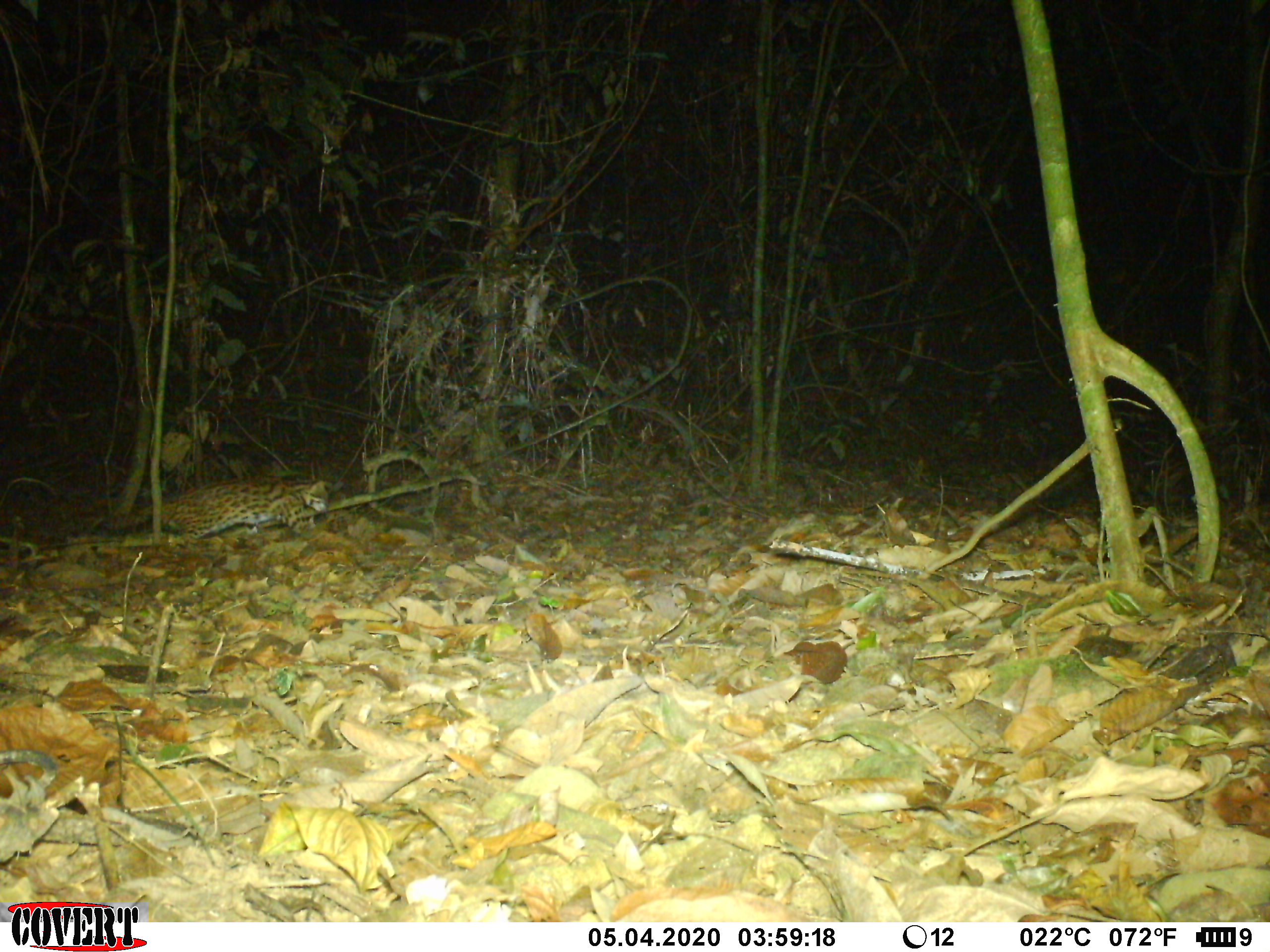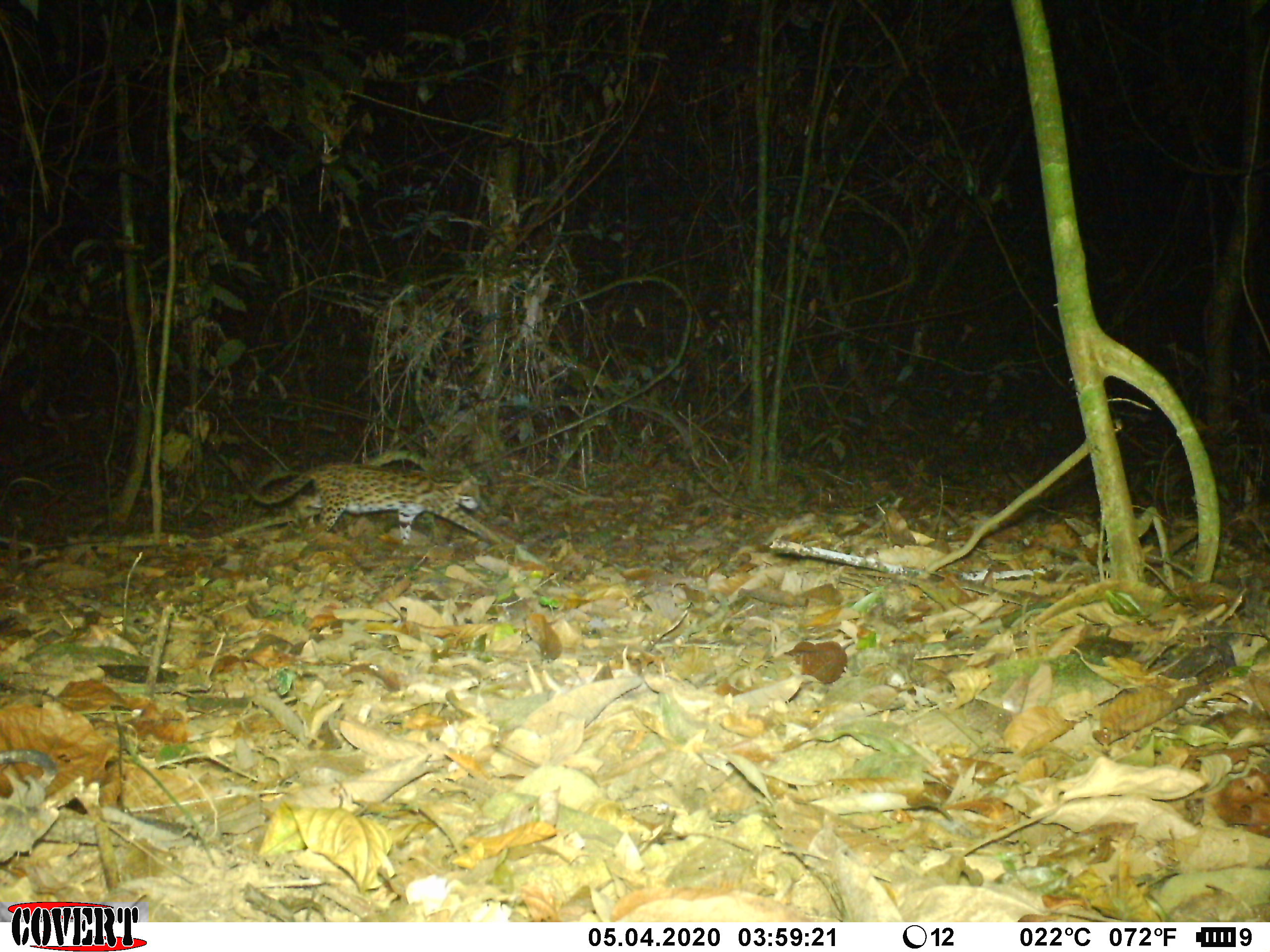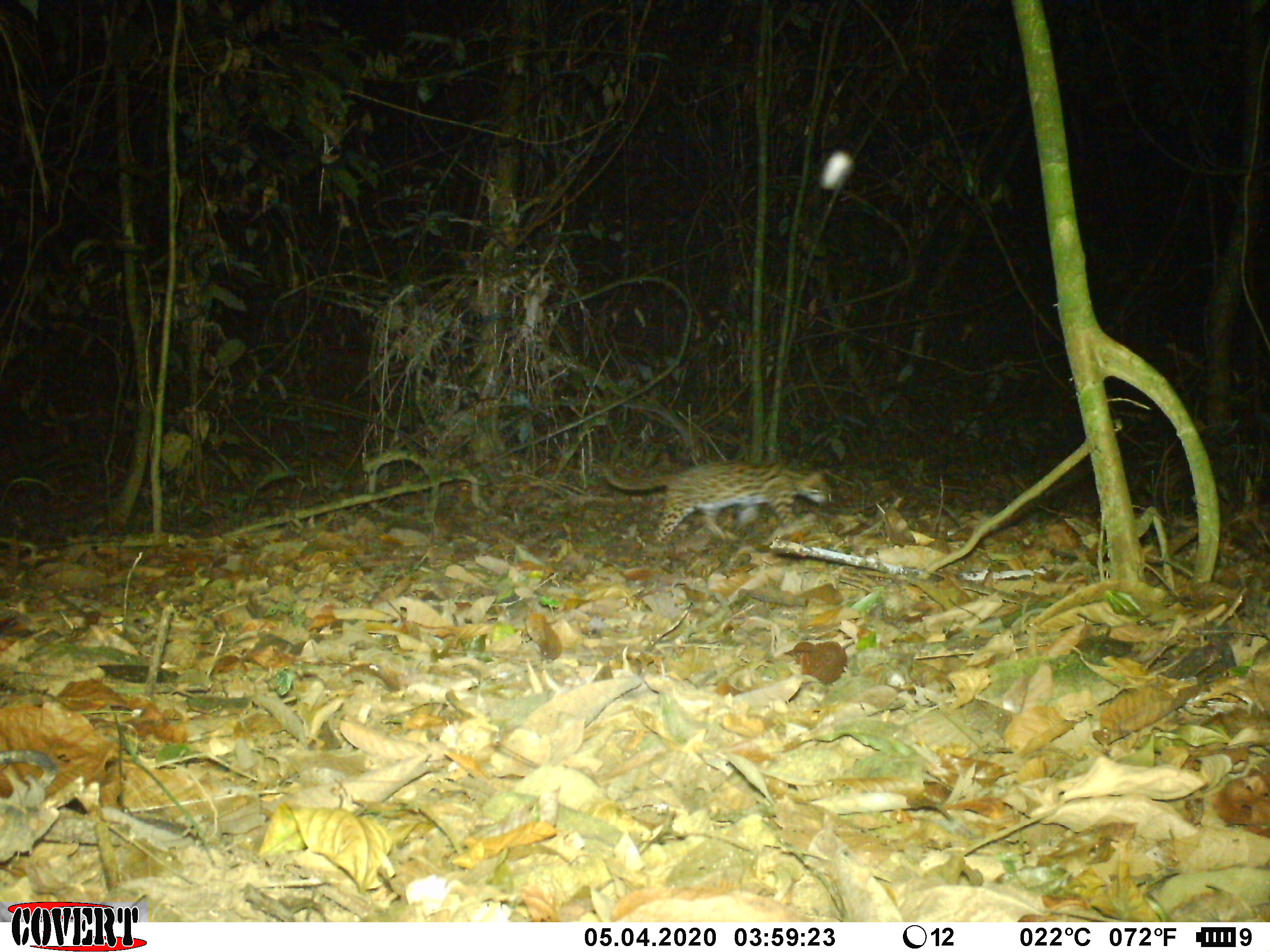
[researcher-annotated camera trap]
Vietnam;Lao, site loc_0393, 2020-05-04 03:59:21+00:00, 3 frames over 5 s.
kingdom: Animalia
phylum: Chordata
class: Mammalia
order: Carnivora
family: Felidae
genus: Prionailurus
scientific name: Prionailurus bengalensis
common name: leopard cat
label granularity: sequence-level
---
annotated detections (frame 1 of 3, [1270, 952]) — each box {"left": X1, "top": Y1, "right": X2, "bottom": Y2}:
leopard cat: {"left": 103, "top": 477, "right": 331, "bottom": 539}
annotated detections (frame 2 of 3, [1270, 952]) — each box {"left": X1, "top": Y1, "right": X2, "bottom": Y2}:
leopard cat: {"left": 250, "top": 460, "right": 501, "bottom": 547}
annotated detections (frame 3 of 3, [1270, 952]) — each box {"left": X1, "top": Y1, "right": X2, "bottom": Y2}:
leopard cat: {"left": 602, "top": 459, "right": 833, "bottom": 542}